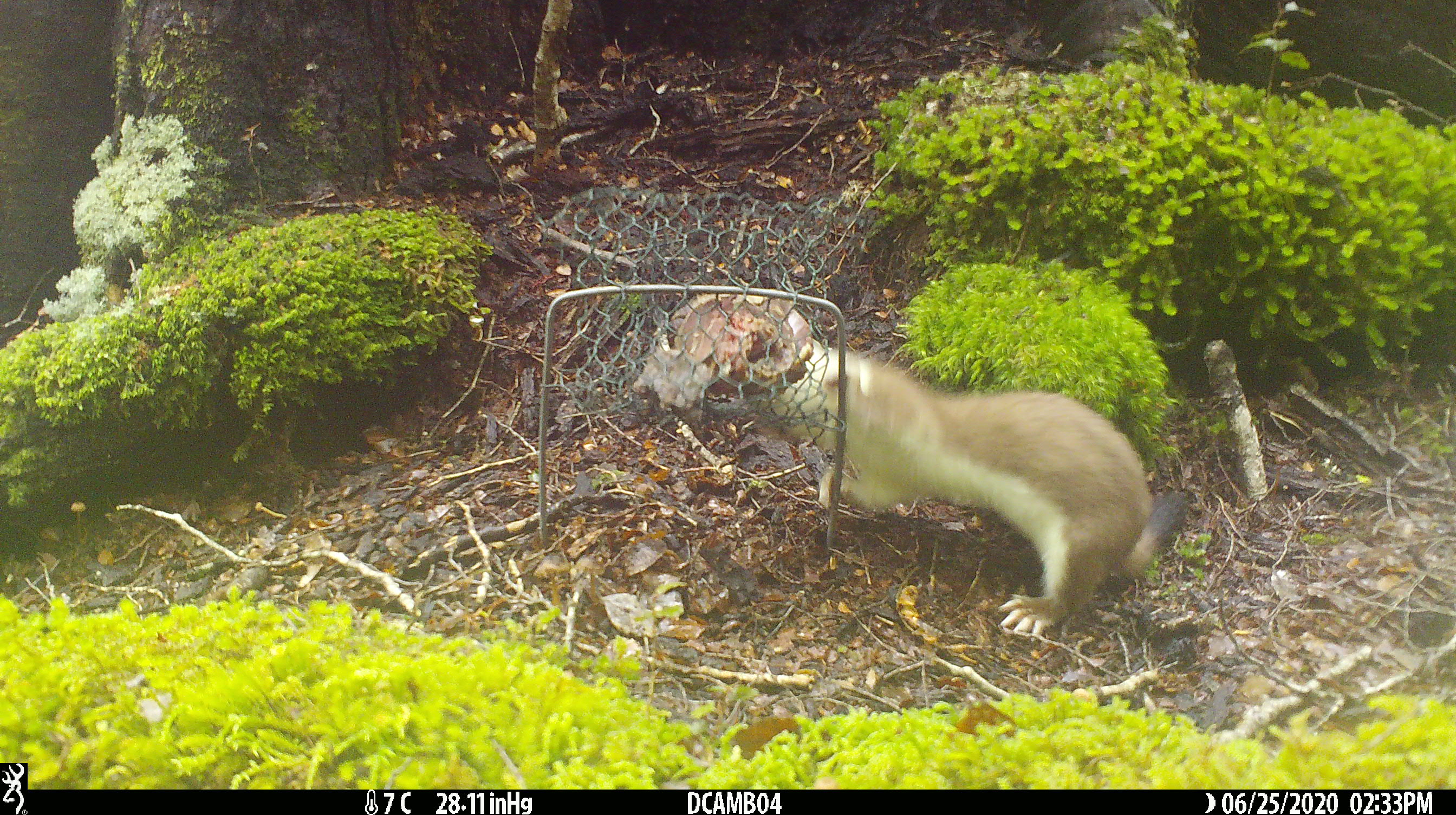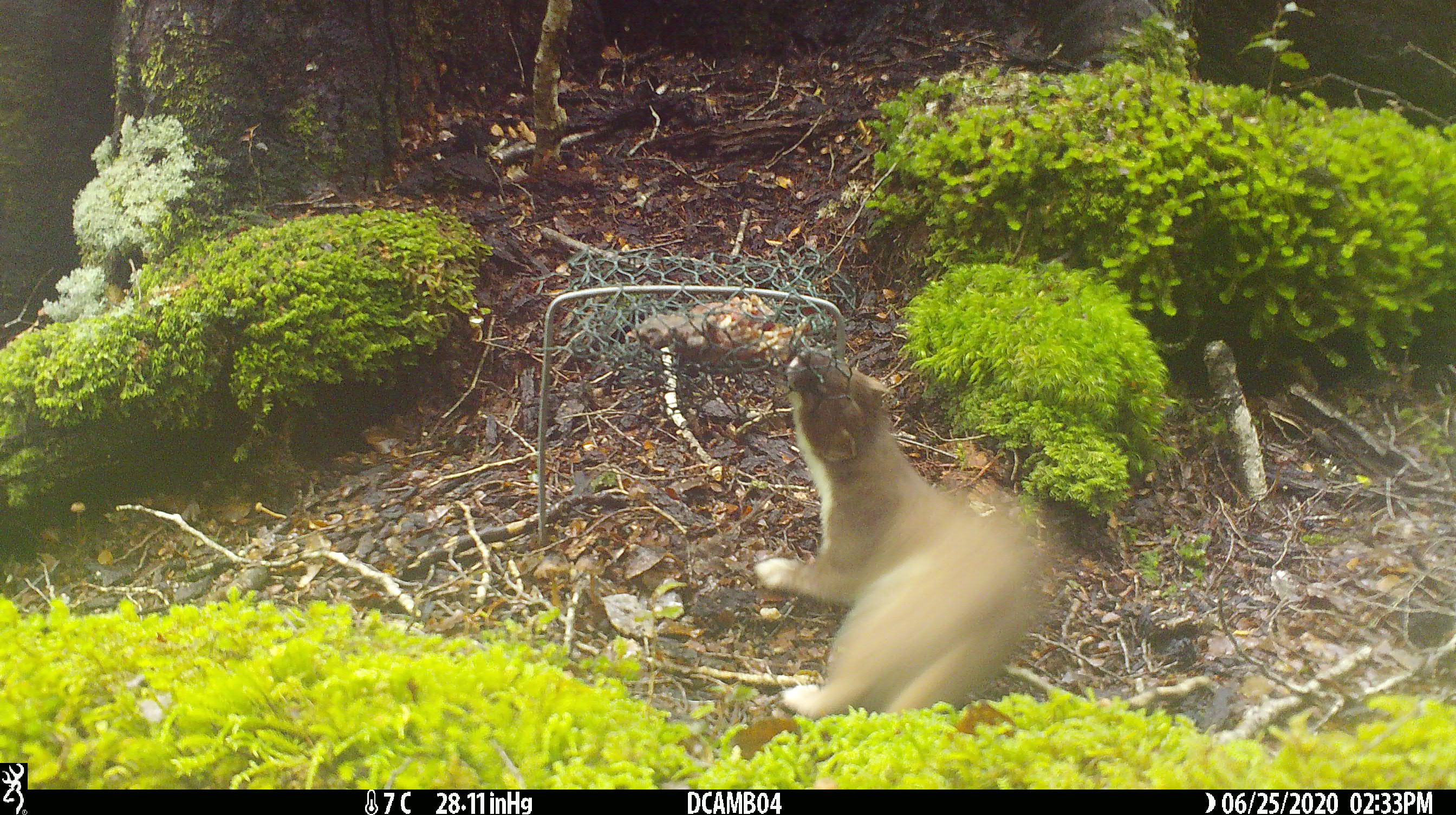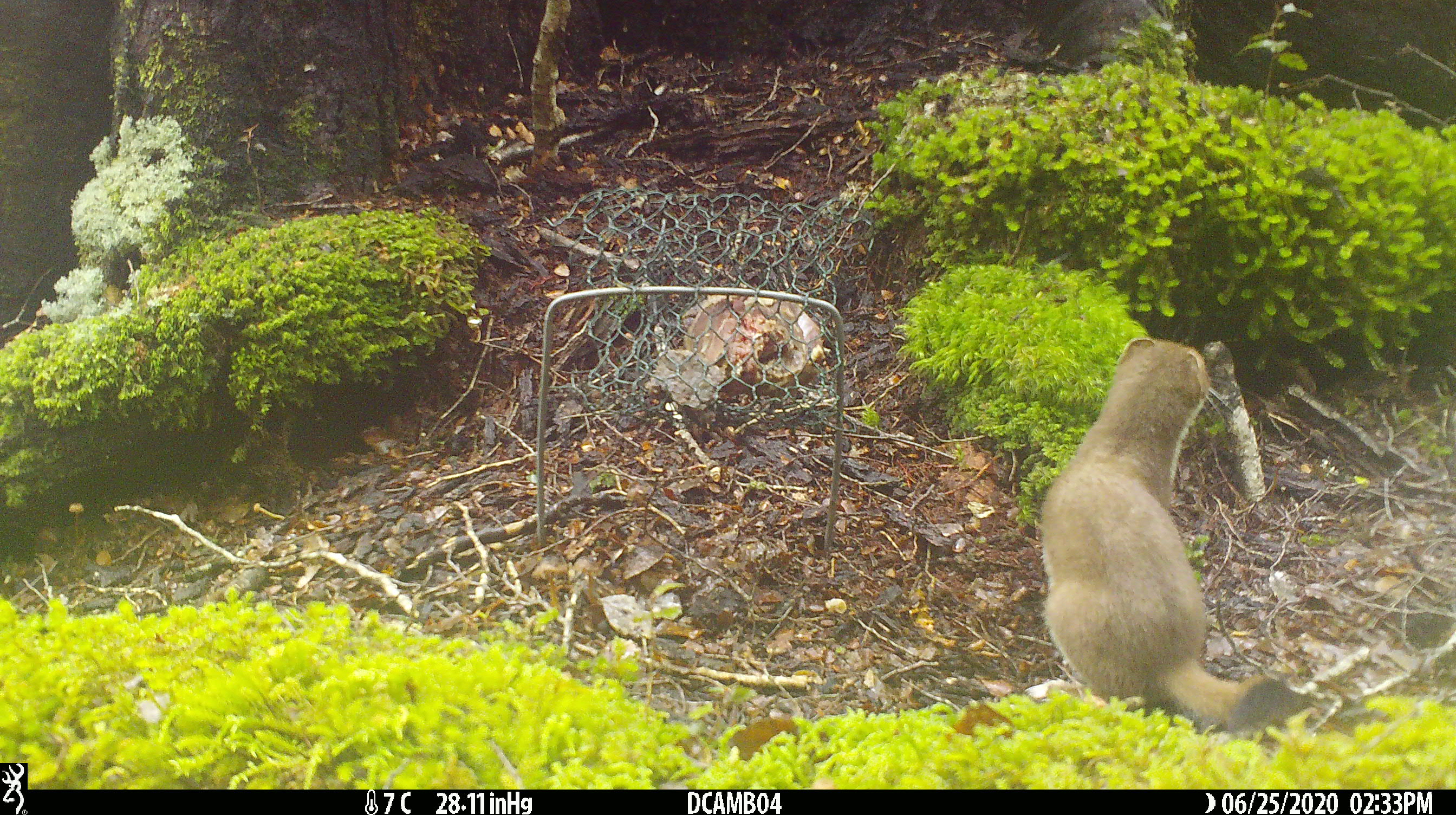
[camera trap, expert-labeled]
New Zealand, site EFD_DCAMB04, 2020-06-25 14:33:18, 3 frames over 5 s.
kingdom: Animalia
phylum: Chordata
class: Mammalia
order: Carnivora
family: Mustelidae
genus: Mustela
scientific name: Mustela erminea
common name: stoat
Stoat (Mustela erminea).